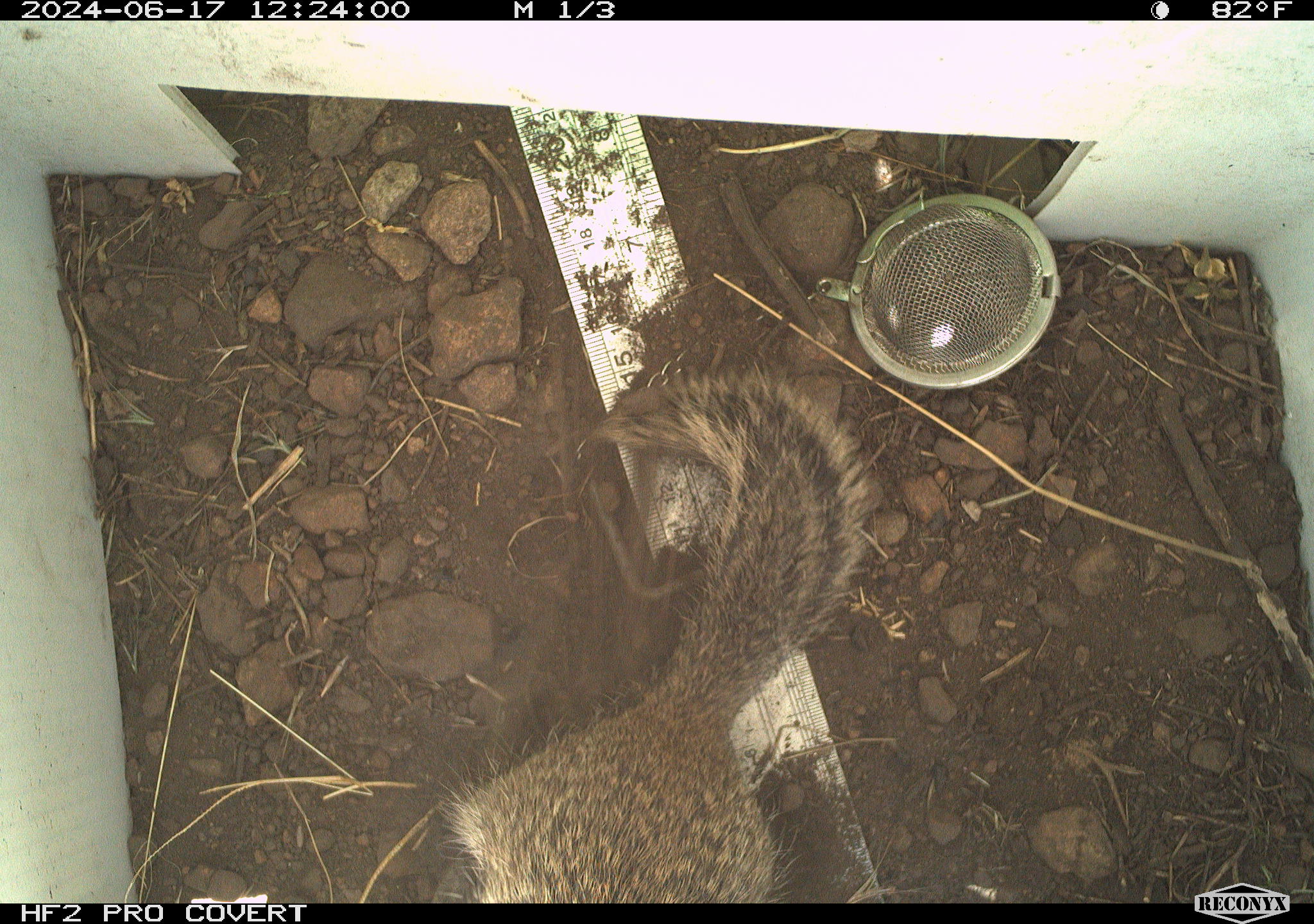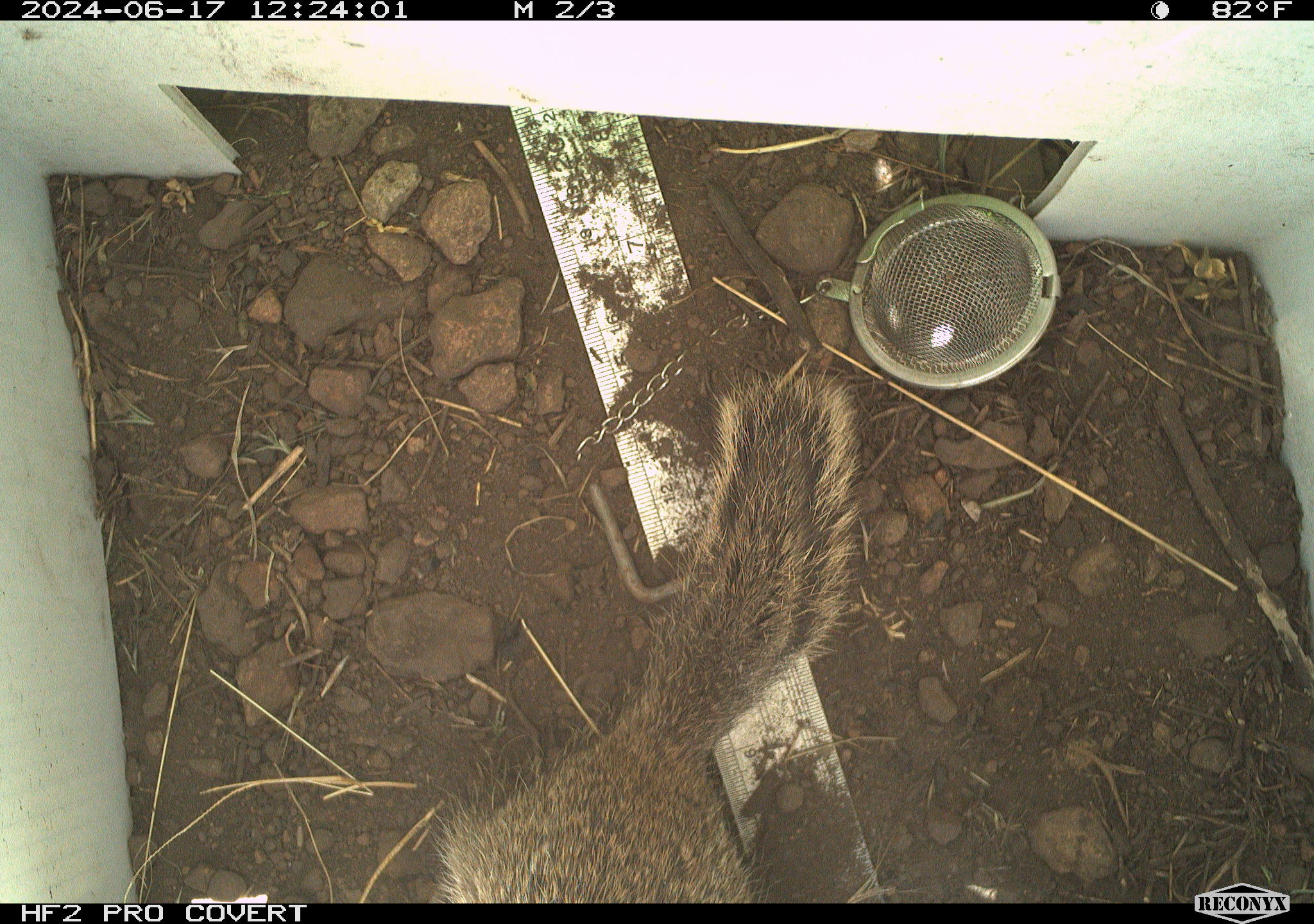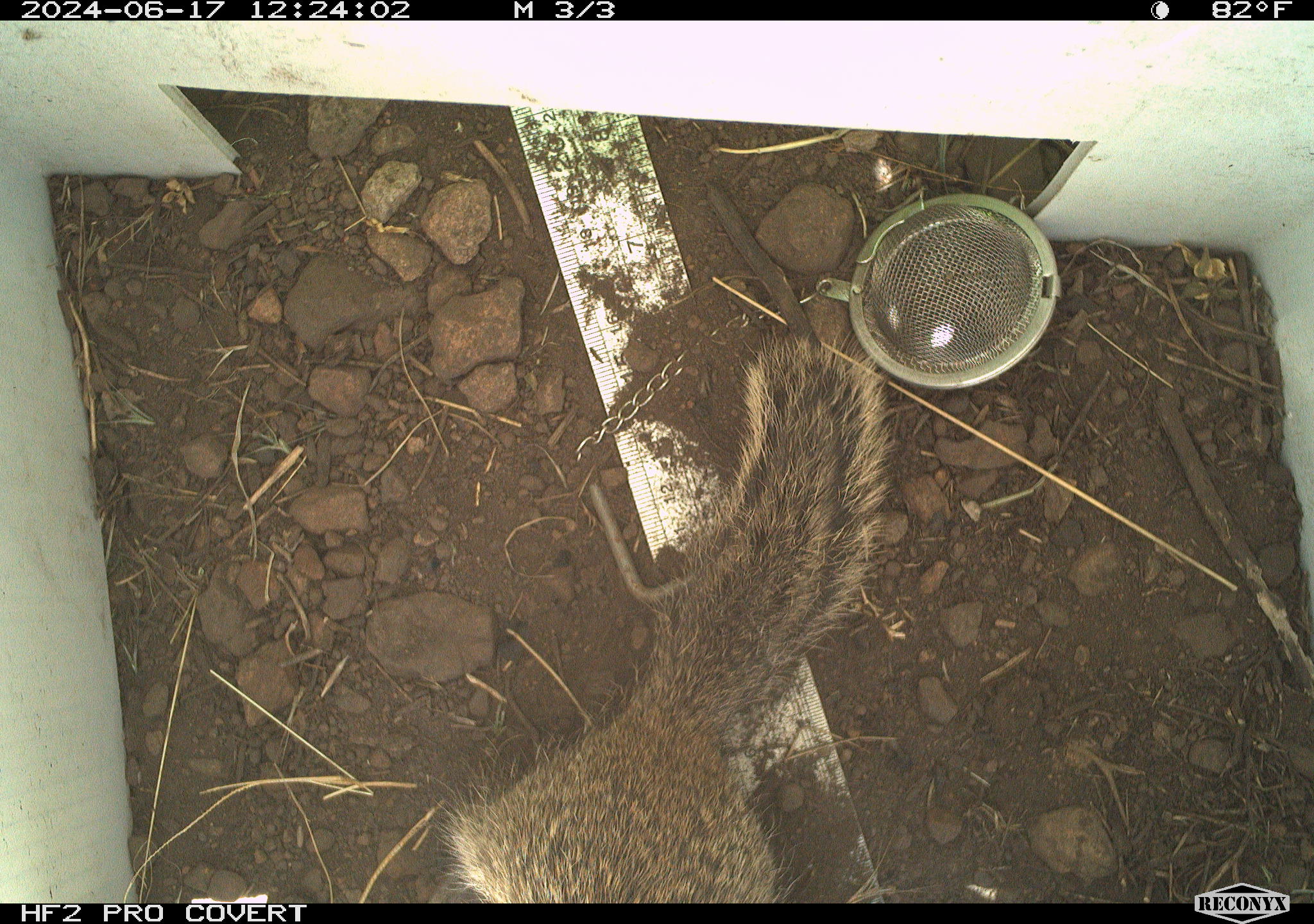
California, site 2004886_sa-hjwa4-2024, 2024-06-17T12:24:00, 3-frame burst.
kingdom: Animalia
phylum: Chordata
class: Mammalia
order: Rodentia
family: Sciuridae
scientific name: Sciuridae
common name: squirrels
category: sciuridae family